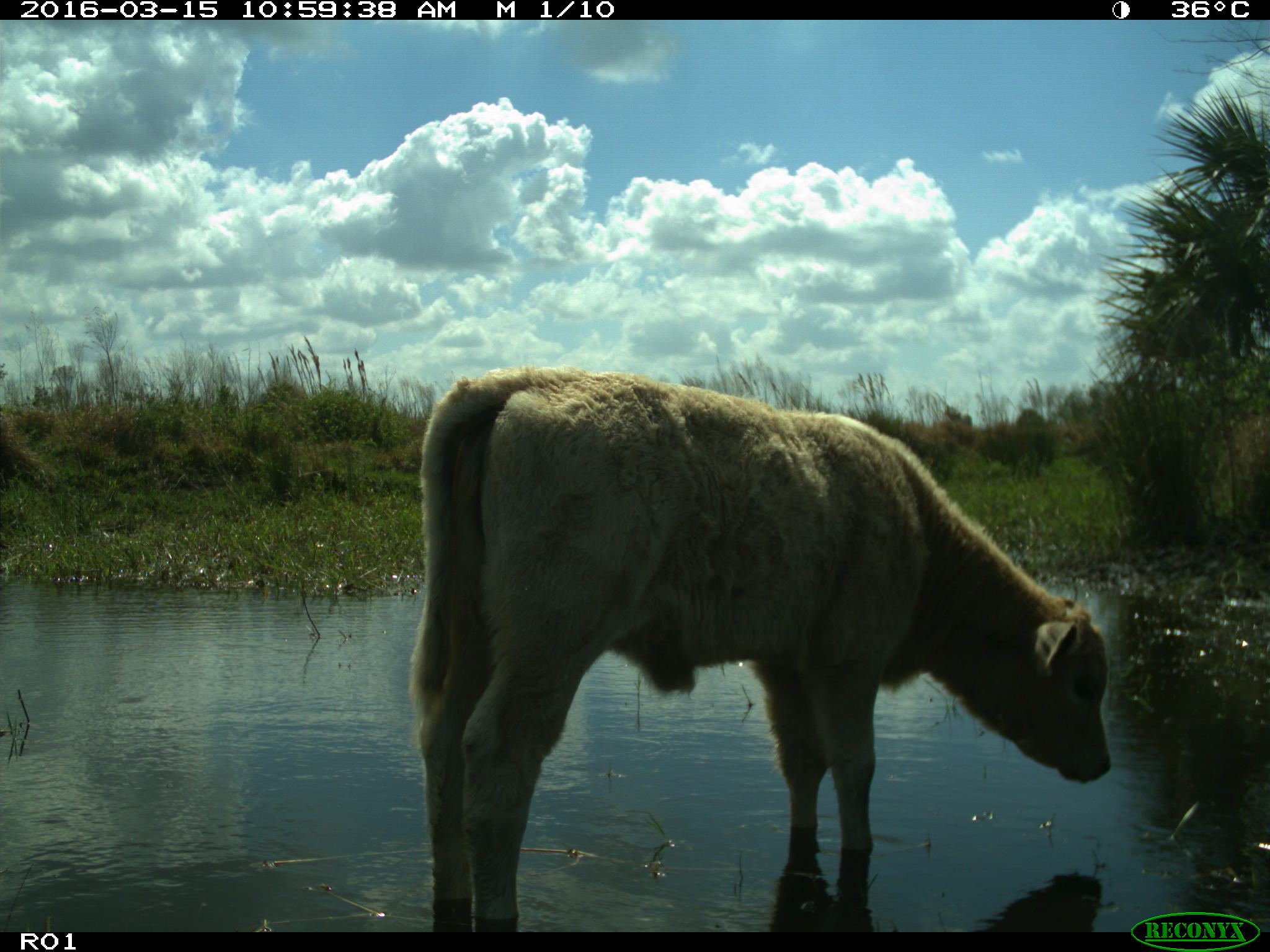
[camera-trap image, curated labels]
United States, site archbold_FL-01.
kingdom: Animalia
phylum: Chordata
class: Mammalia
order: Artiodactyla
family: Bovidae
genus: Bos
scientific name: Bos taurus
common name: domestic cow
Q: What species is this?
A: Bos taurus (domestic cow).